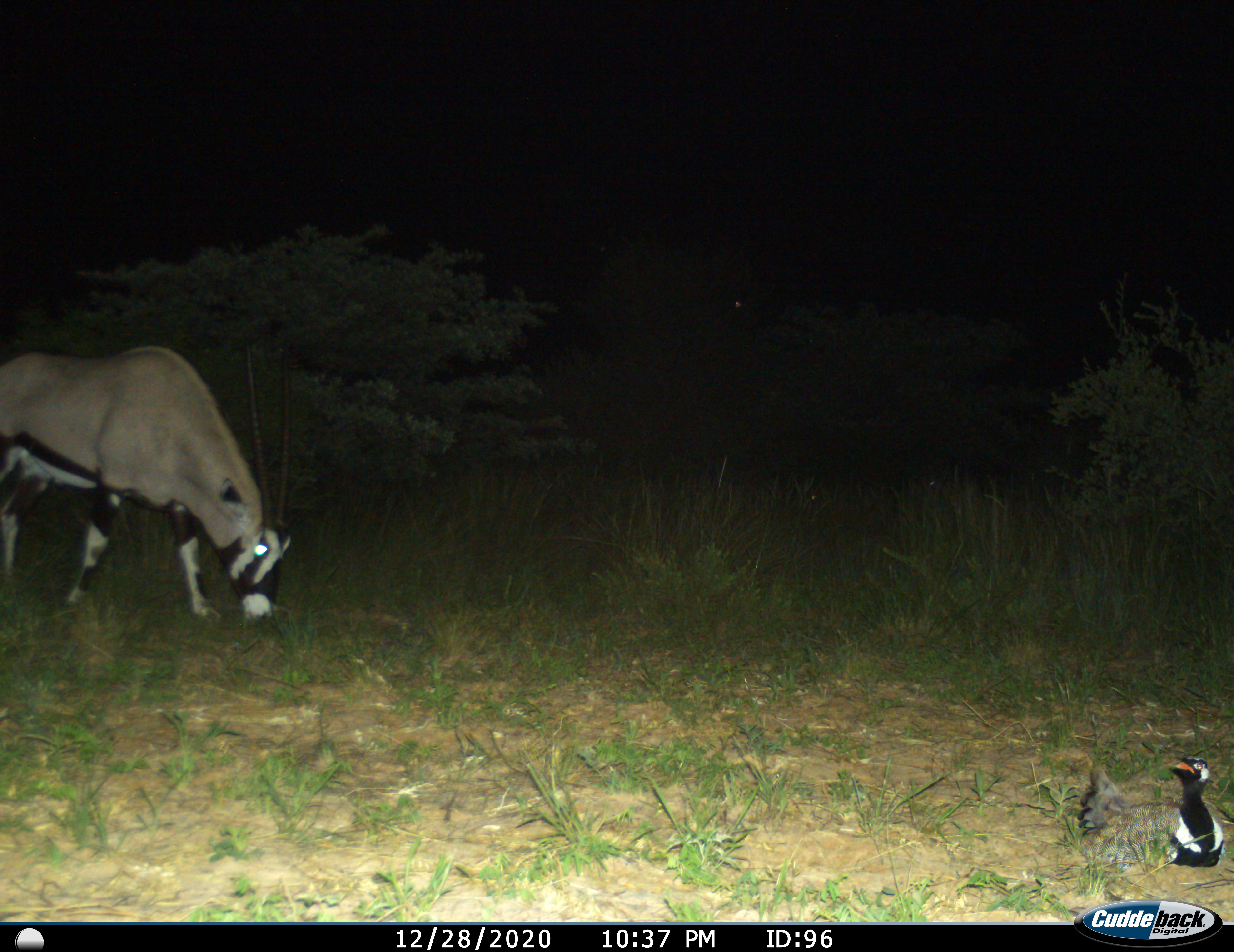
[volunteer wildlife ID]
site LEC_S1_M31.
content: unidentified animal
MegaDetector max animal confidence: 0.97